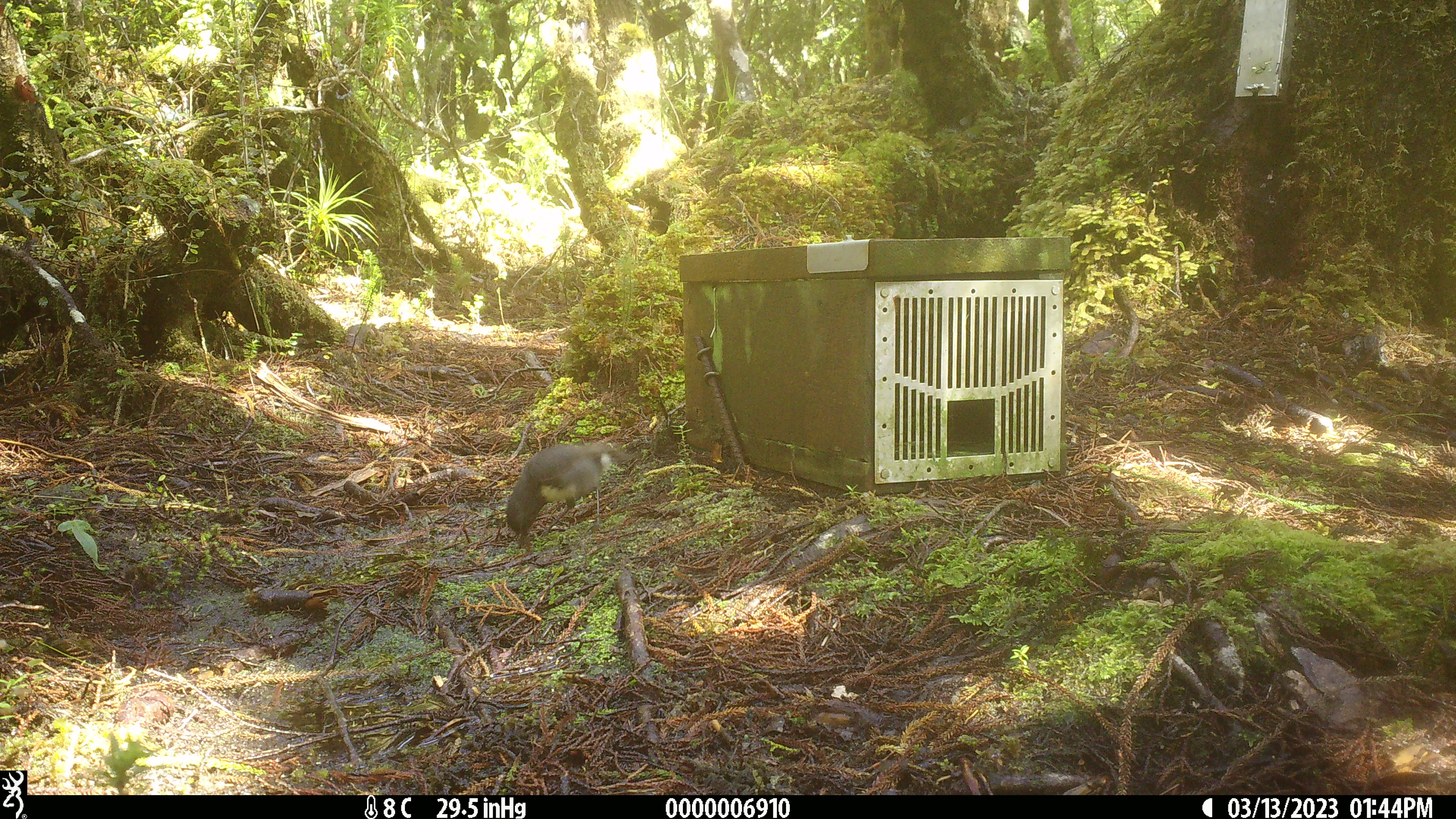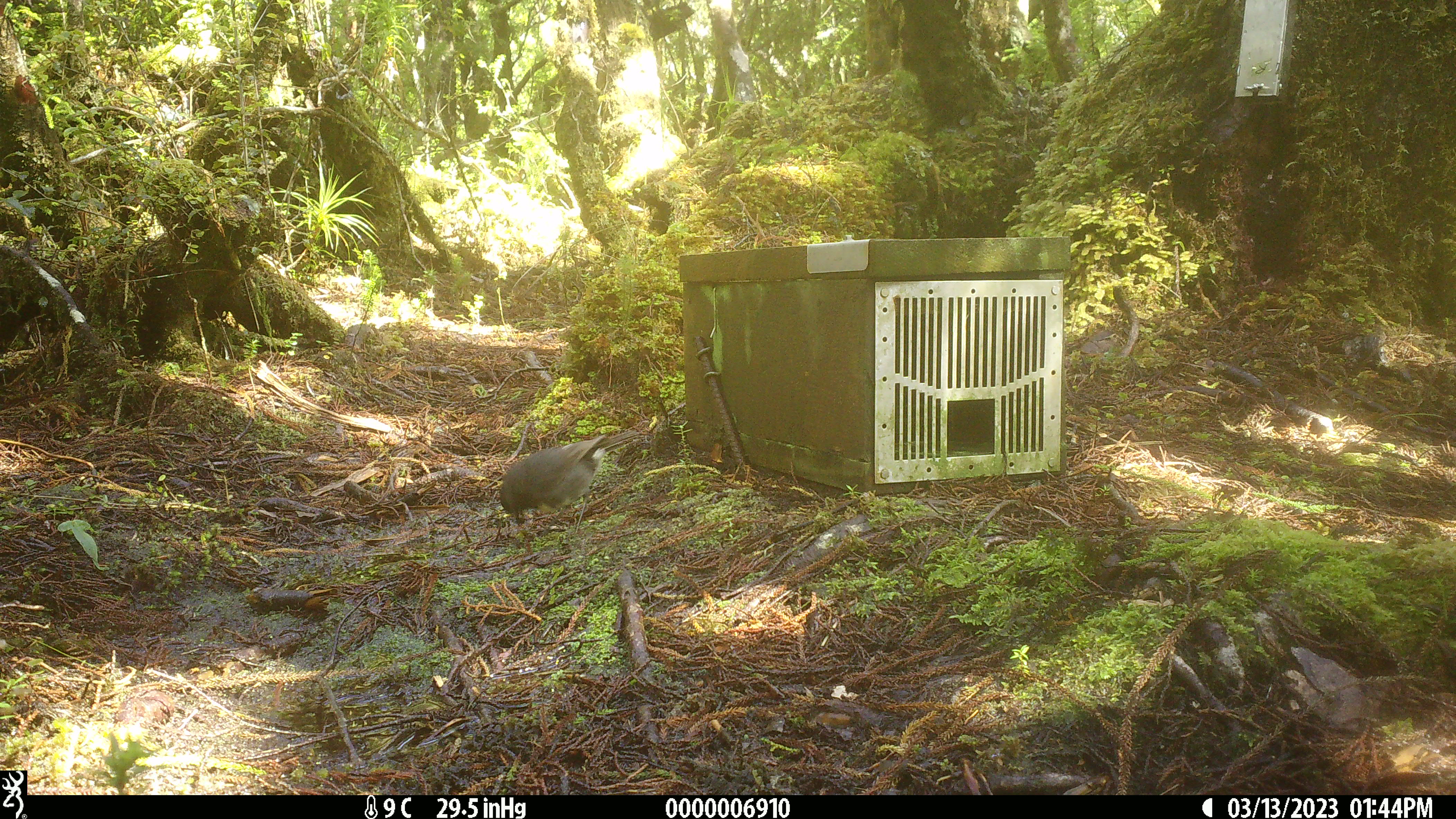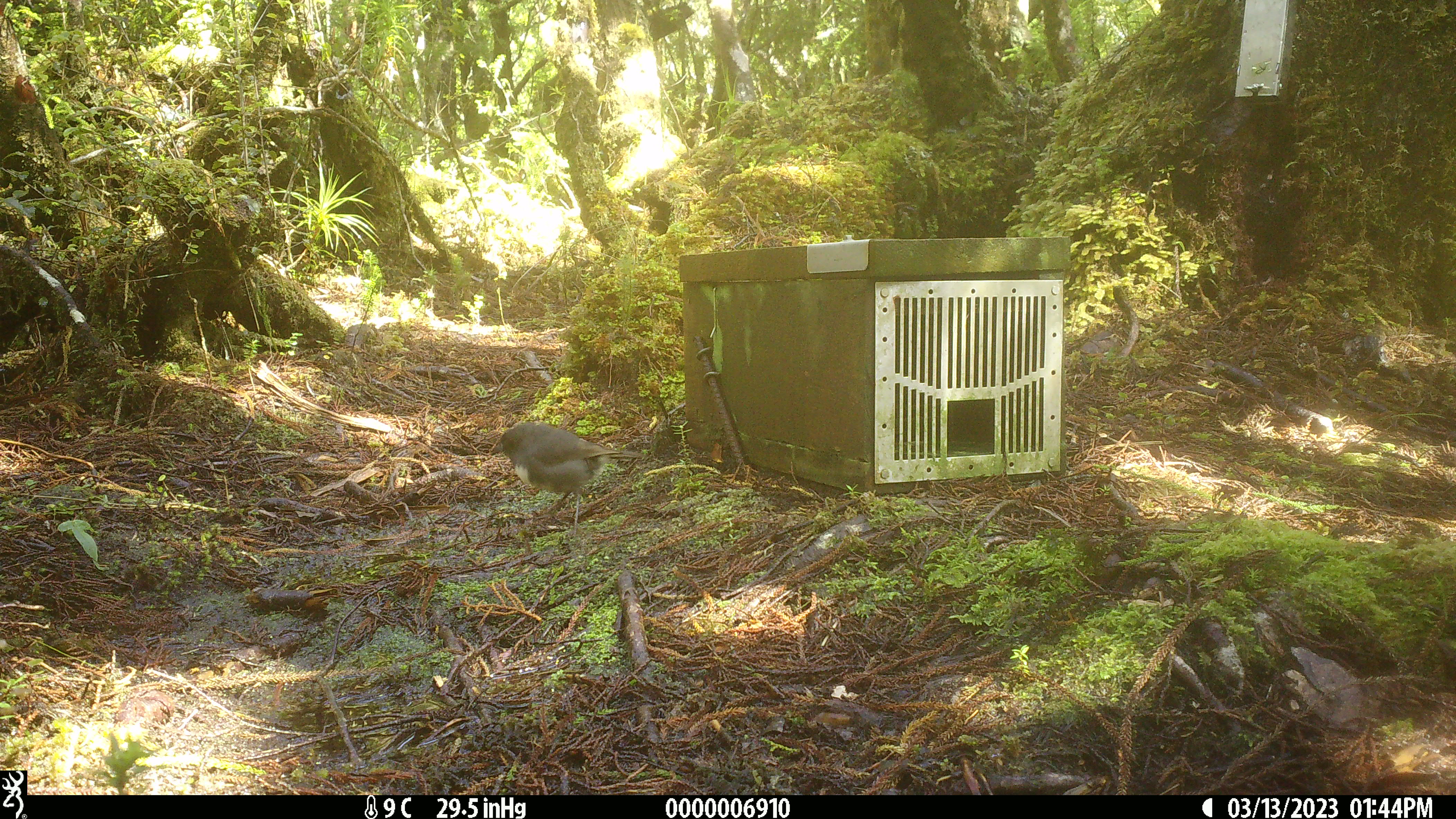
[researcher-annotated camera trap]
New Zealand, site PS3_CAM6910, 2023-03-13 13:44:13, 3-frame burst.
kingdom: Animalia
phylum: Chordata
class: Aves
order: Passeriformes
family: Petroicidae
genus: Petroica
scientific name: Petroica australis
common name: new zealand robin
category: robin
Robin (new zealand robin) (Petroica australis).